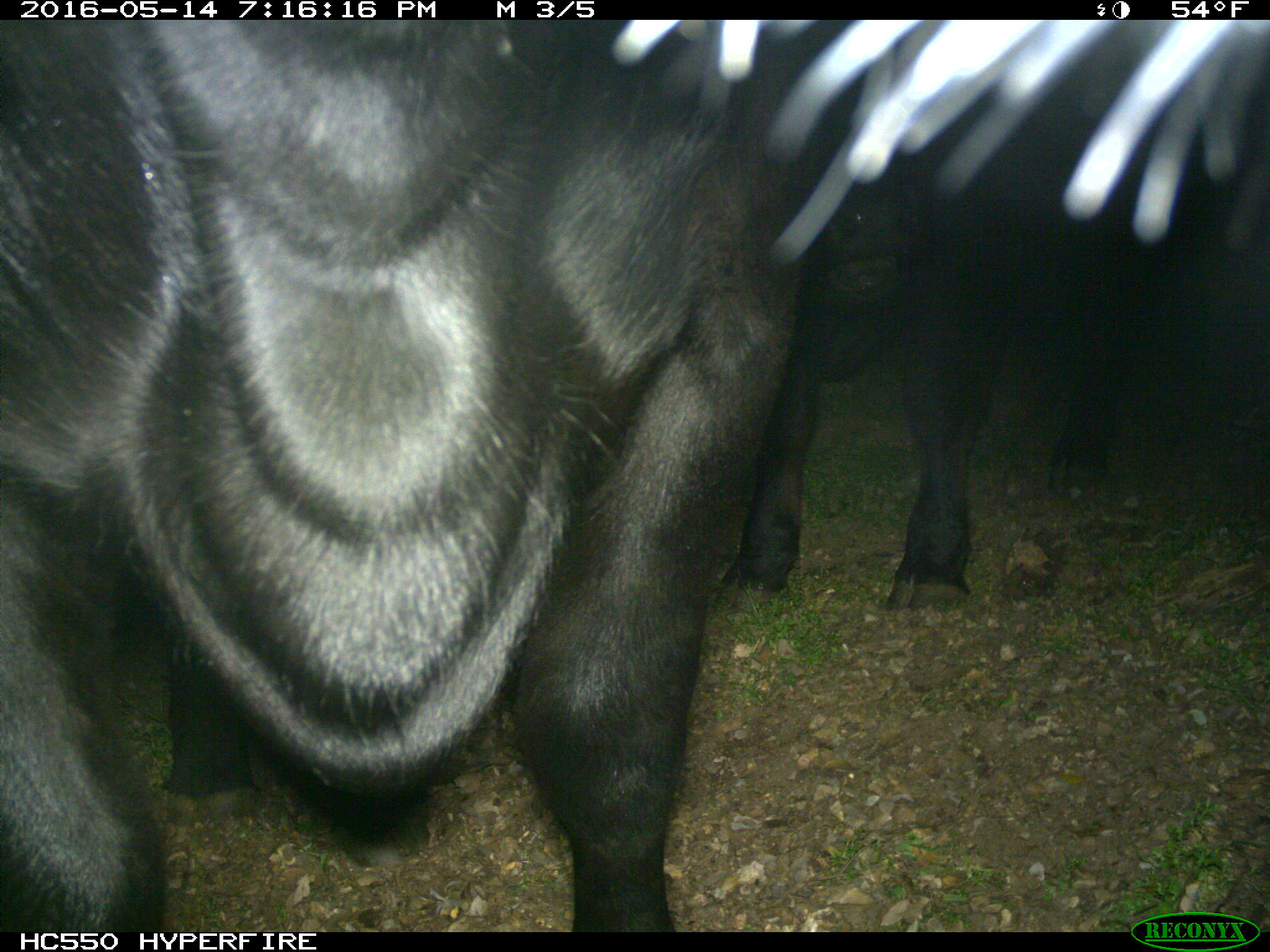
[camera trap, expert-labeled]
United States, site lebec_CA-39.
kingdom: Animalia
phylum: Chordata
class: Mammalia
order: Artiodactyla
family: Bovidae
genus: Bos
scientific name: Bos taurus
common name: domestic cow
Bos taurus (domestic cow).